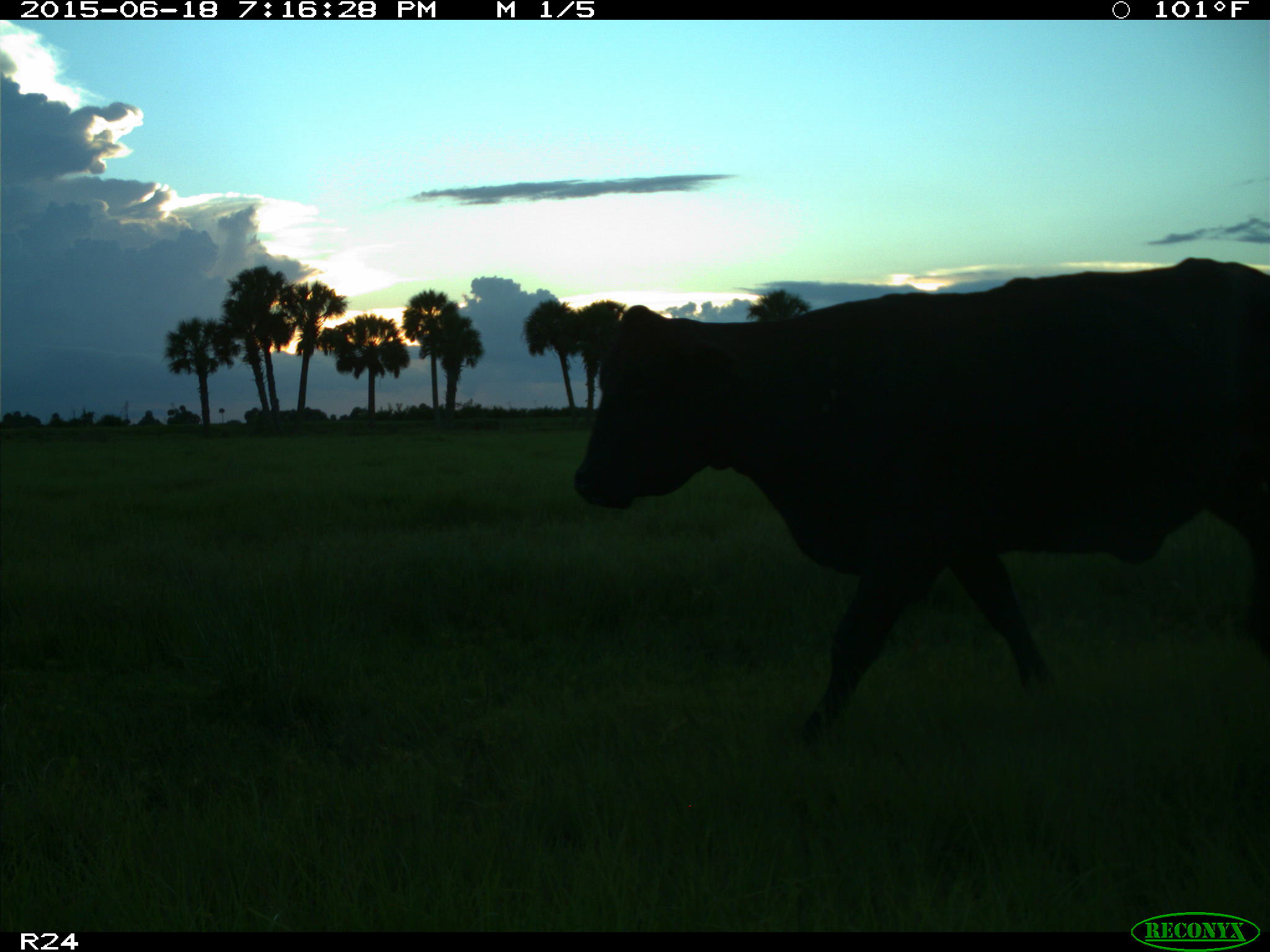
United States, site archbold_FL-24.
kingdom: Animalia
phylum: Chordata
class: Mammalia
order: Artiodactyla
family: Bovidae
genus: Bos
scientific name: Bos taurus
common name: domestic cow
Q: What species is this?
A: Bos taurus (domestic cow).